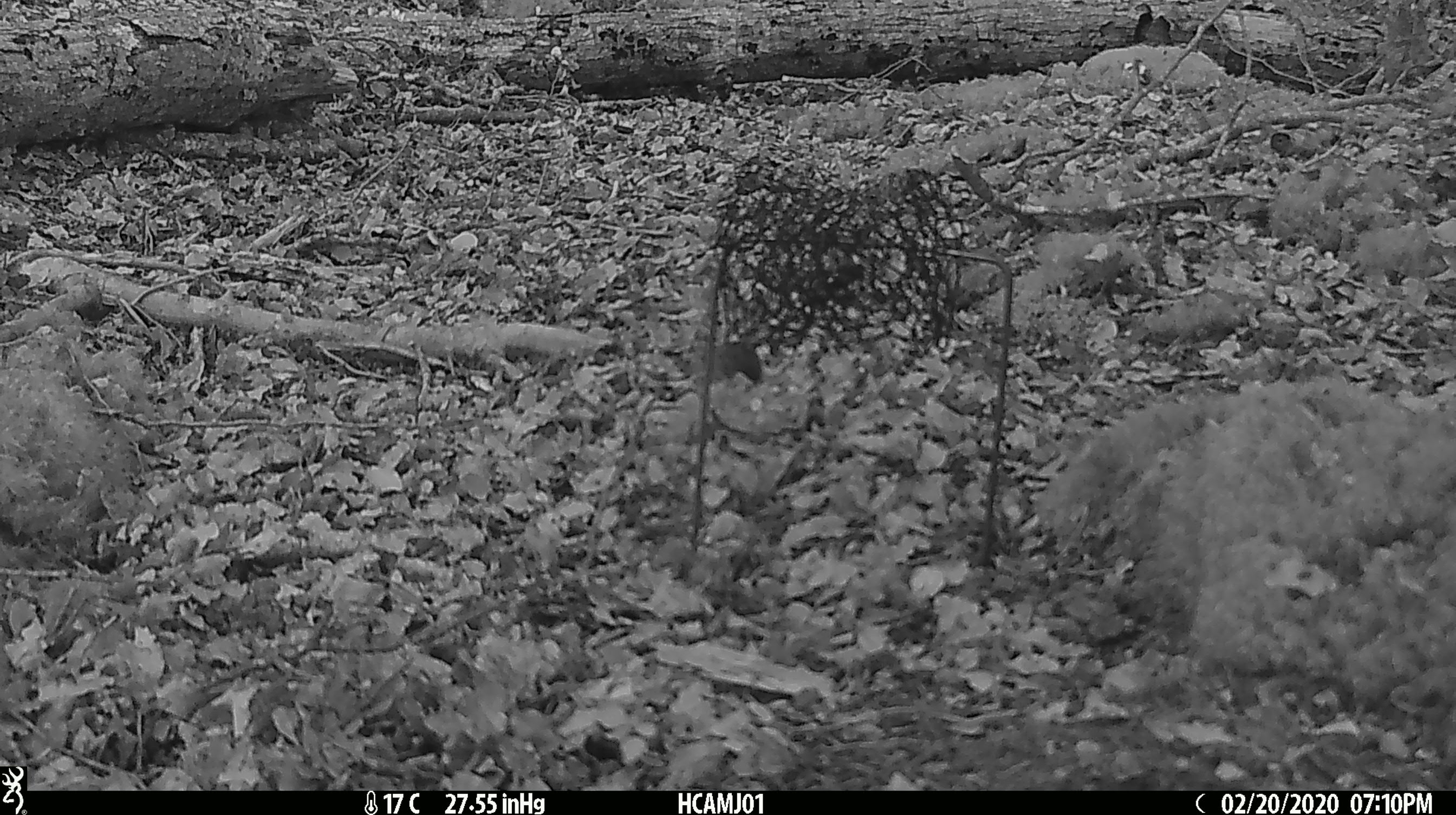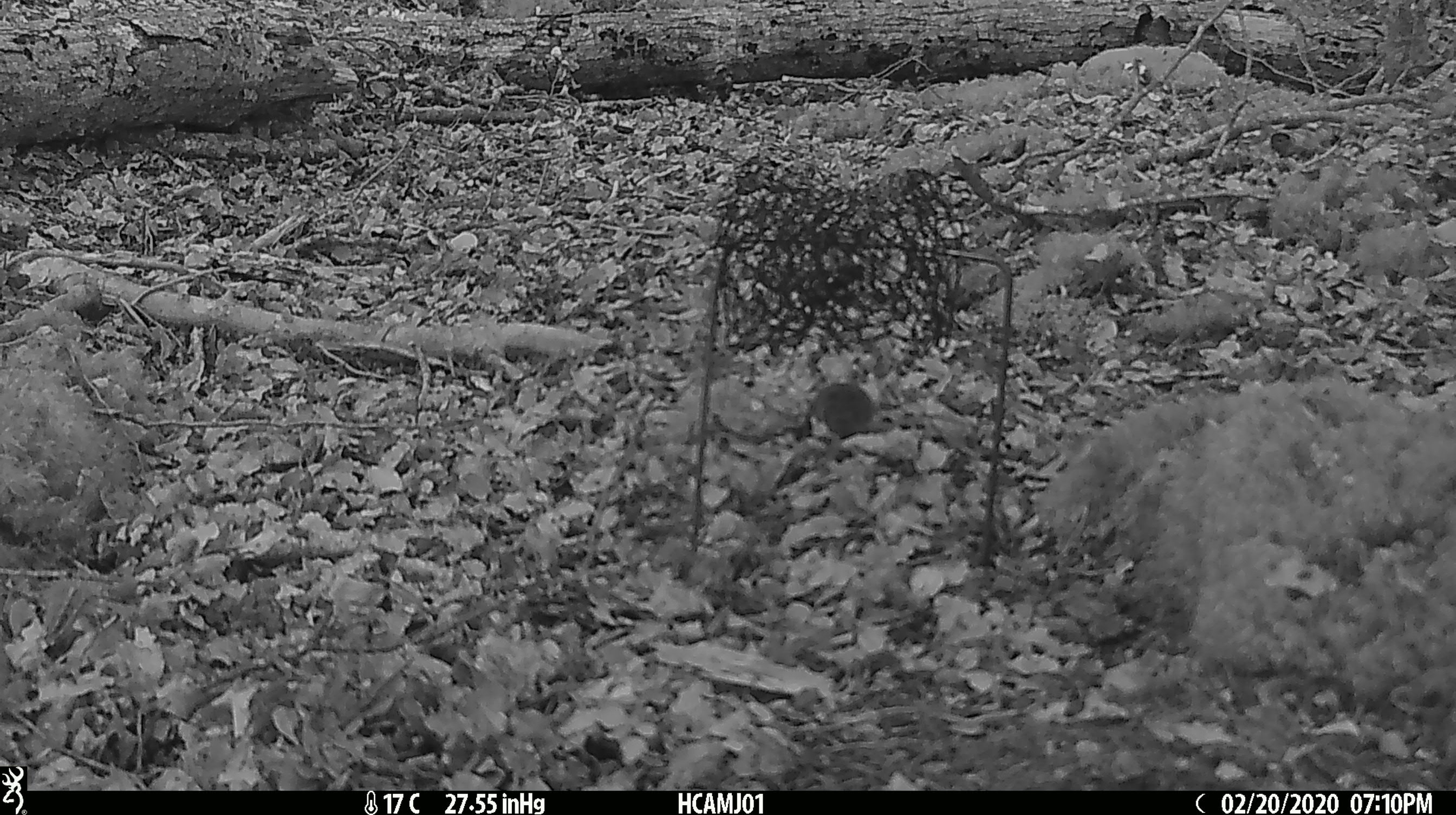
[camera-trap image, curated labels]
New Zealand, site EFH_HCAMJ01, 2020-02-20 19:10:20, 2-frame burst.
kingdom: Animalia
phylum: Chordata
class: Mammalia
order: Rodentia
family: Muridae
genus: Mus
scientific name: Mus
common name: mouse